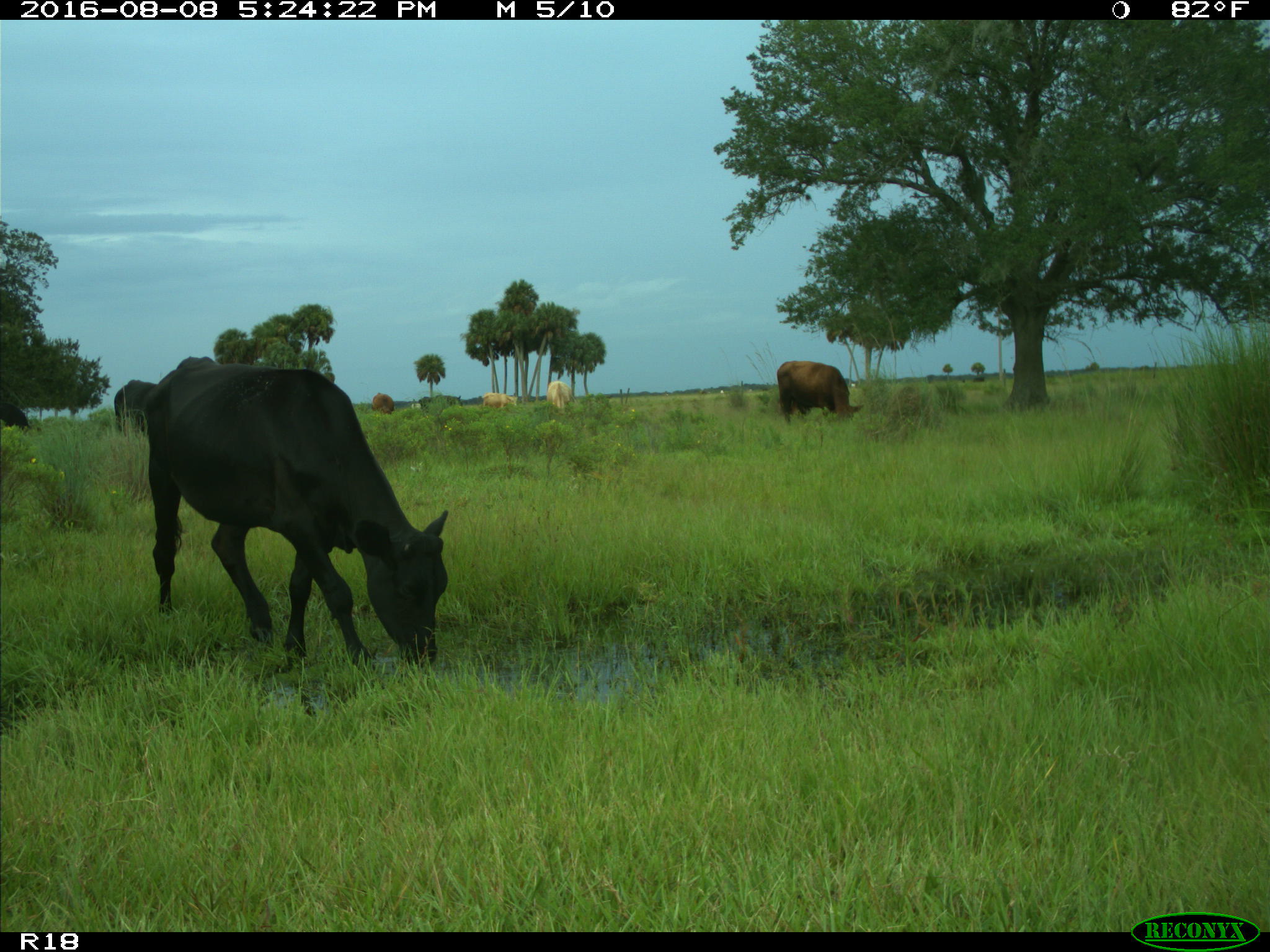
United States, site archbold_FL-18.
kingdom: Animalia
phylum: Chordata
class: Mammalia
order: Artiodactyla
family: Bovidae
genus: Bos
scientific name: Bos taurus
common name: domestic cow